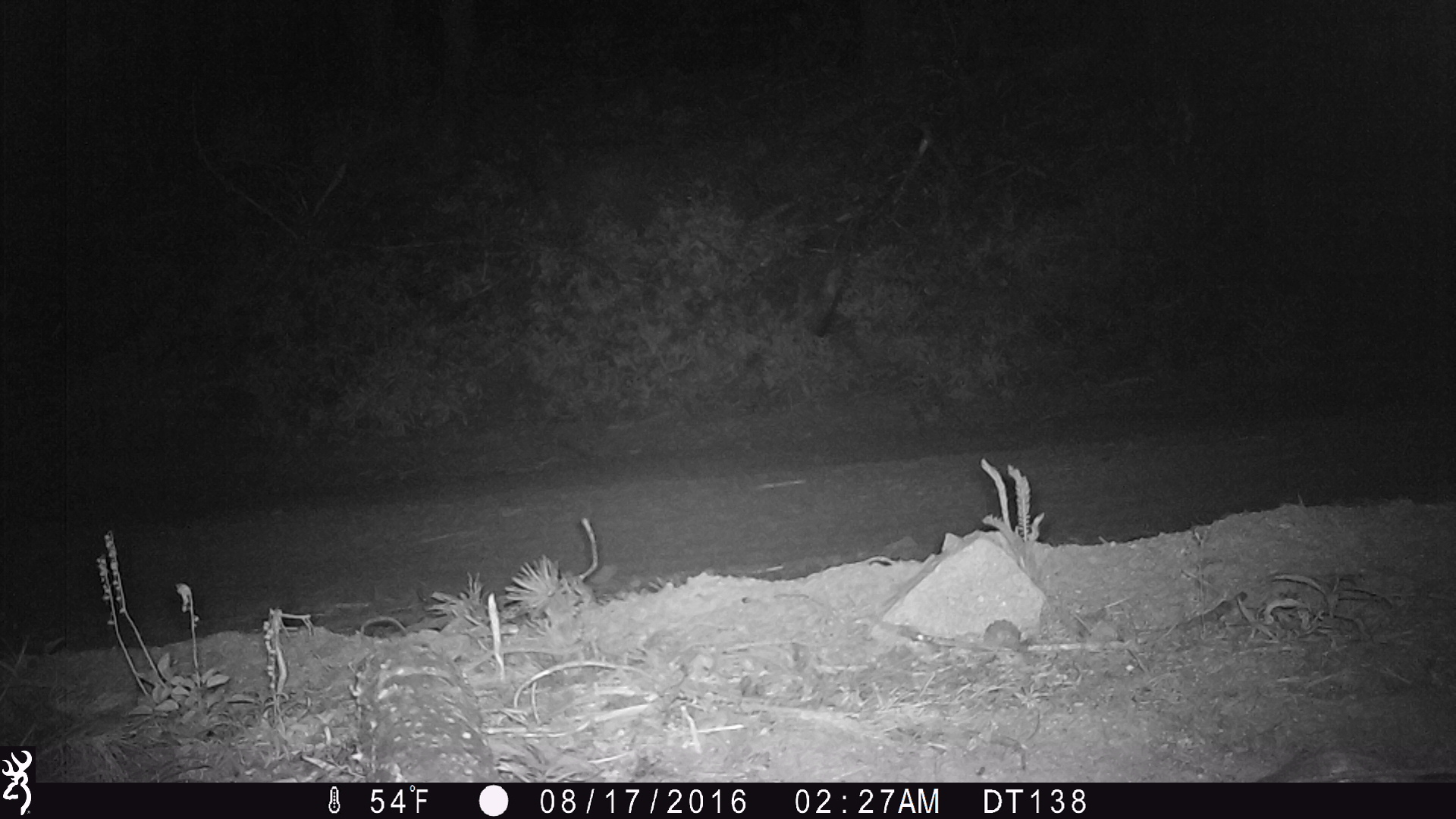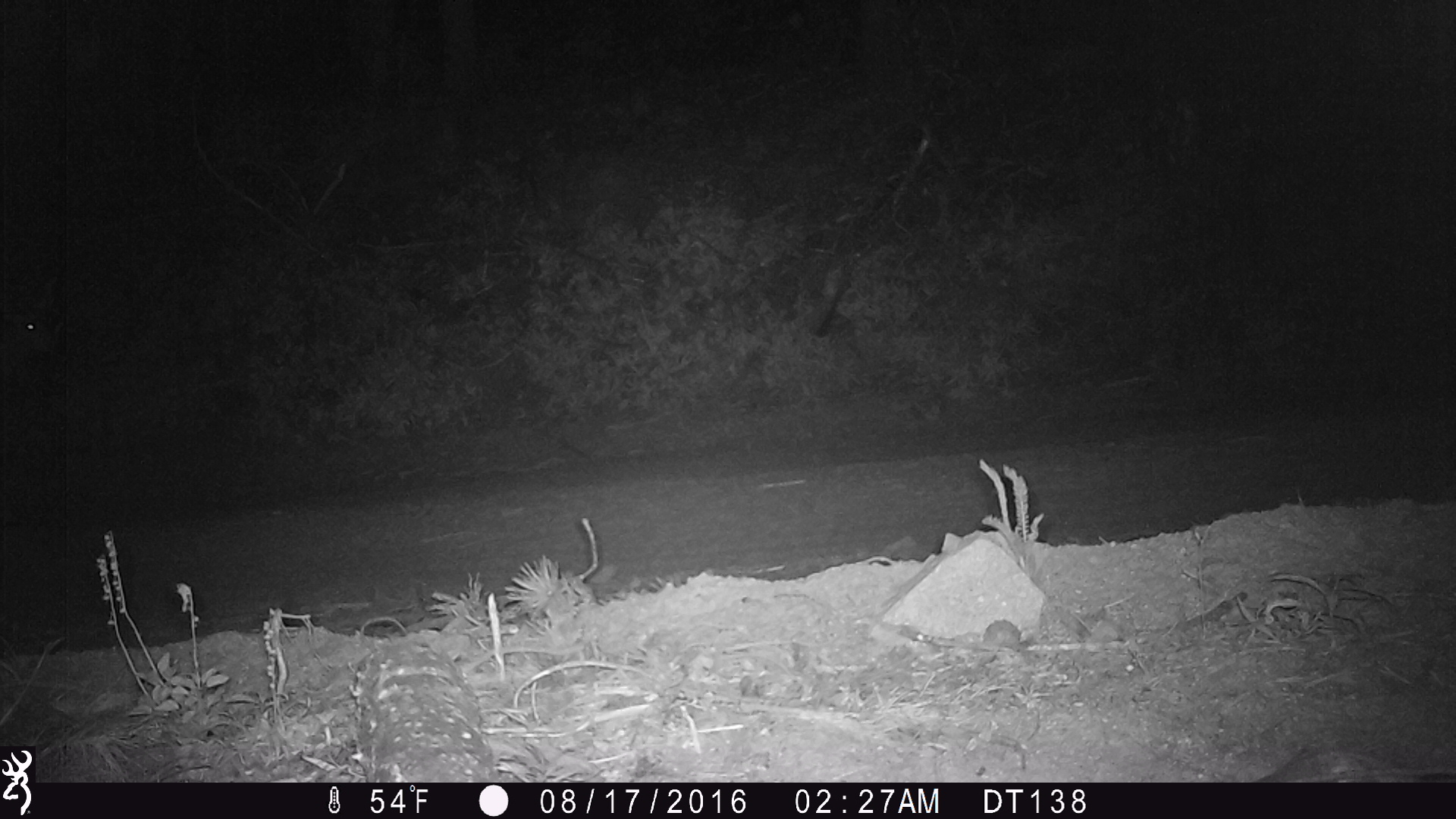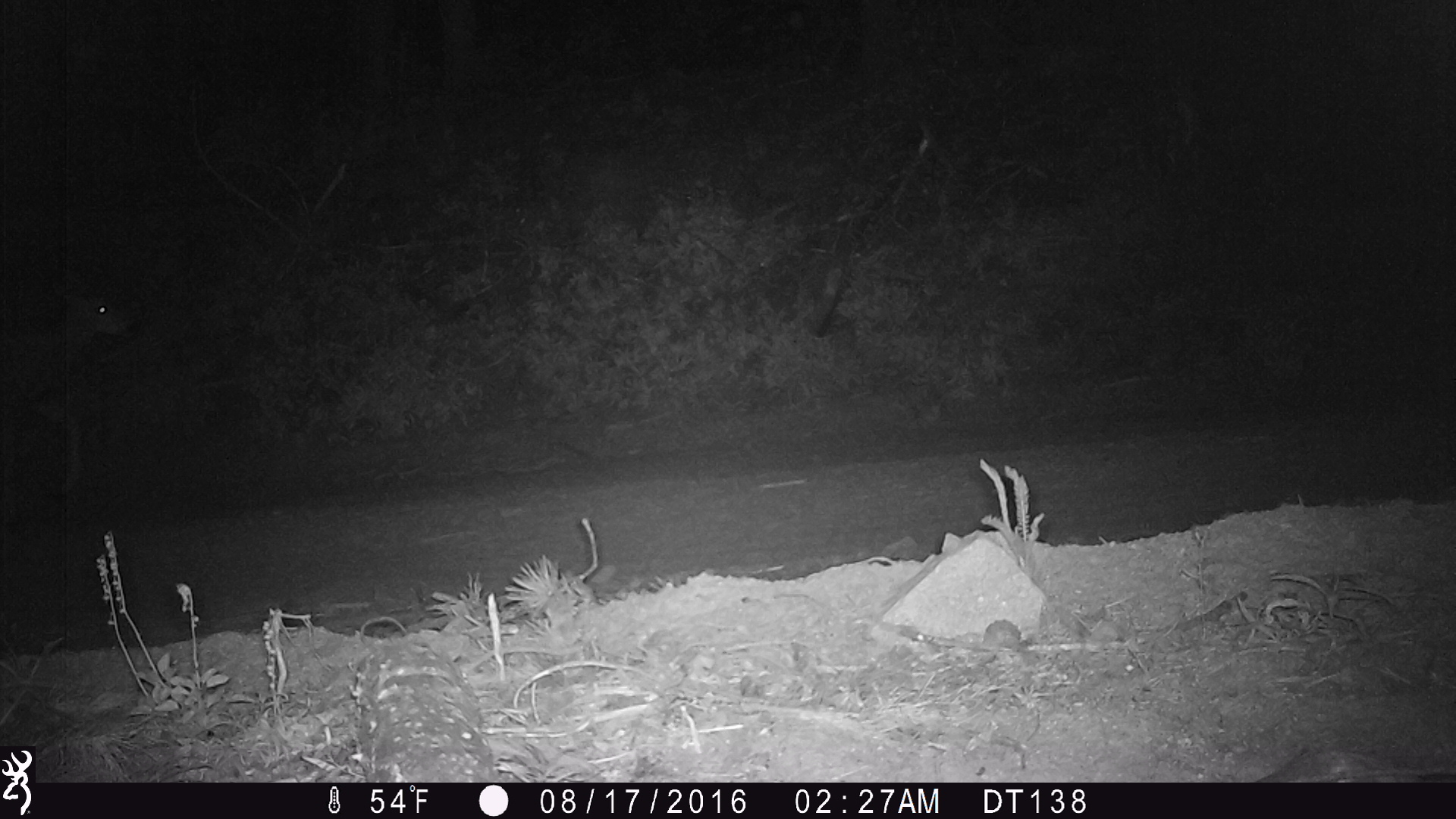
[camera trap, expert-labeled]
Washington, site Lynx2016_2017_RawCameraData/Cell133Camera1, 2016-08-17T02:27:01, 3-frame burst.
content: unidentified animal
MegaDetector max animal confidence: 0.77